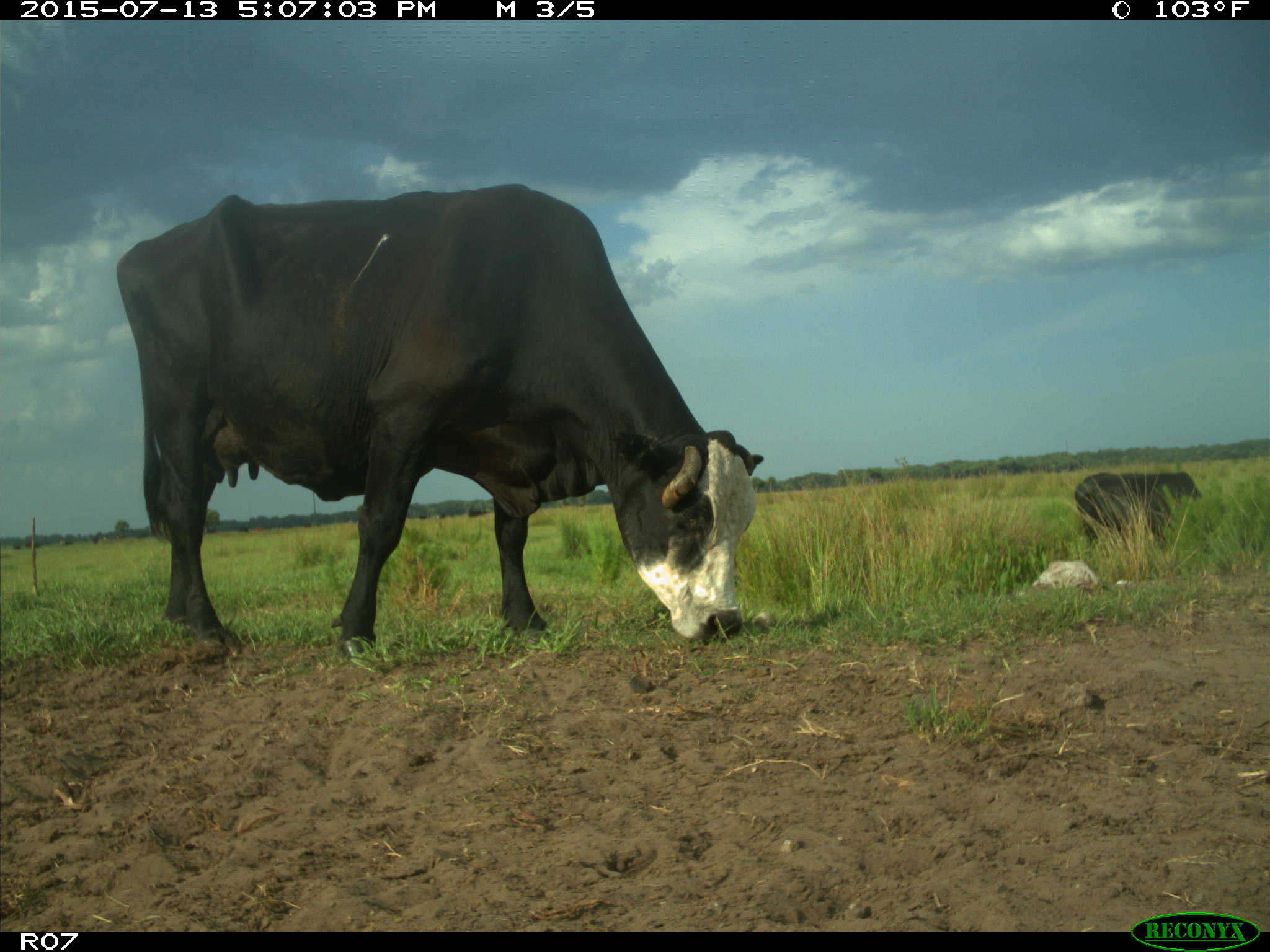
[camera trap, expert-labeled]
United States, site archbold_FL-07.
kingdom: Animalia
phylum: Chordata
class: Mammalia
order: Artiodactyla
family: Bovidae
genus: Bos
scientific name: Bos taurus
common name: domestic cow